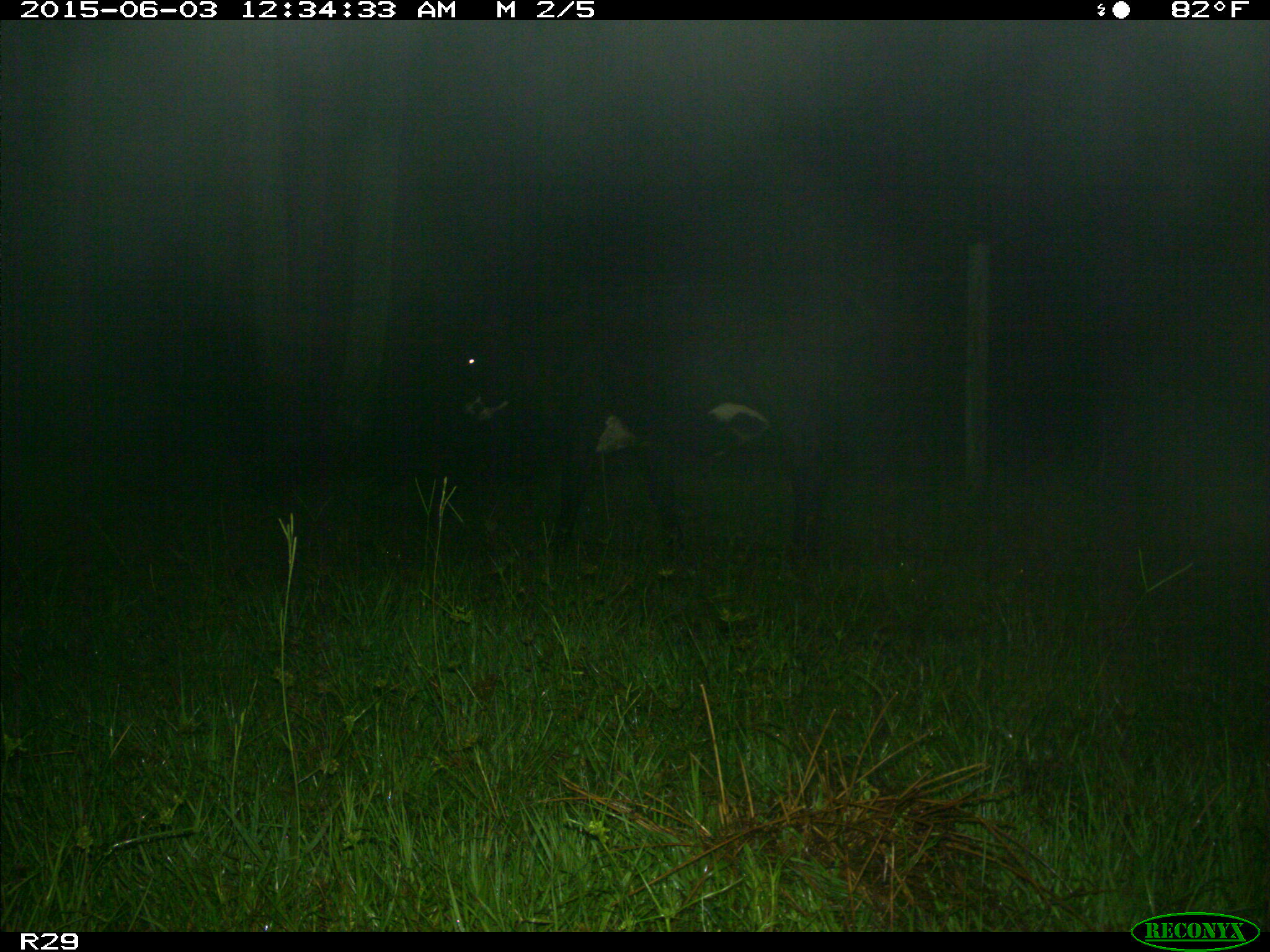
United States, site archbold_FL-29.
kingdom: Animalia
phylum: Chordata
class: Mammalia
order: Artiodactyla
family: Bovidae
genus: Bos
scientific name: Bos taurus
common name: domestic cow